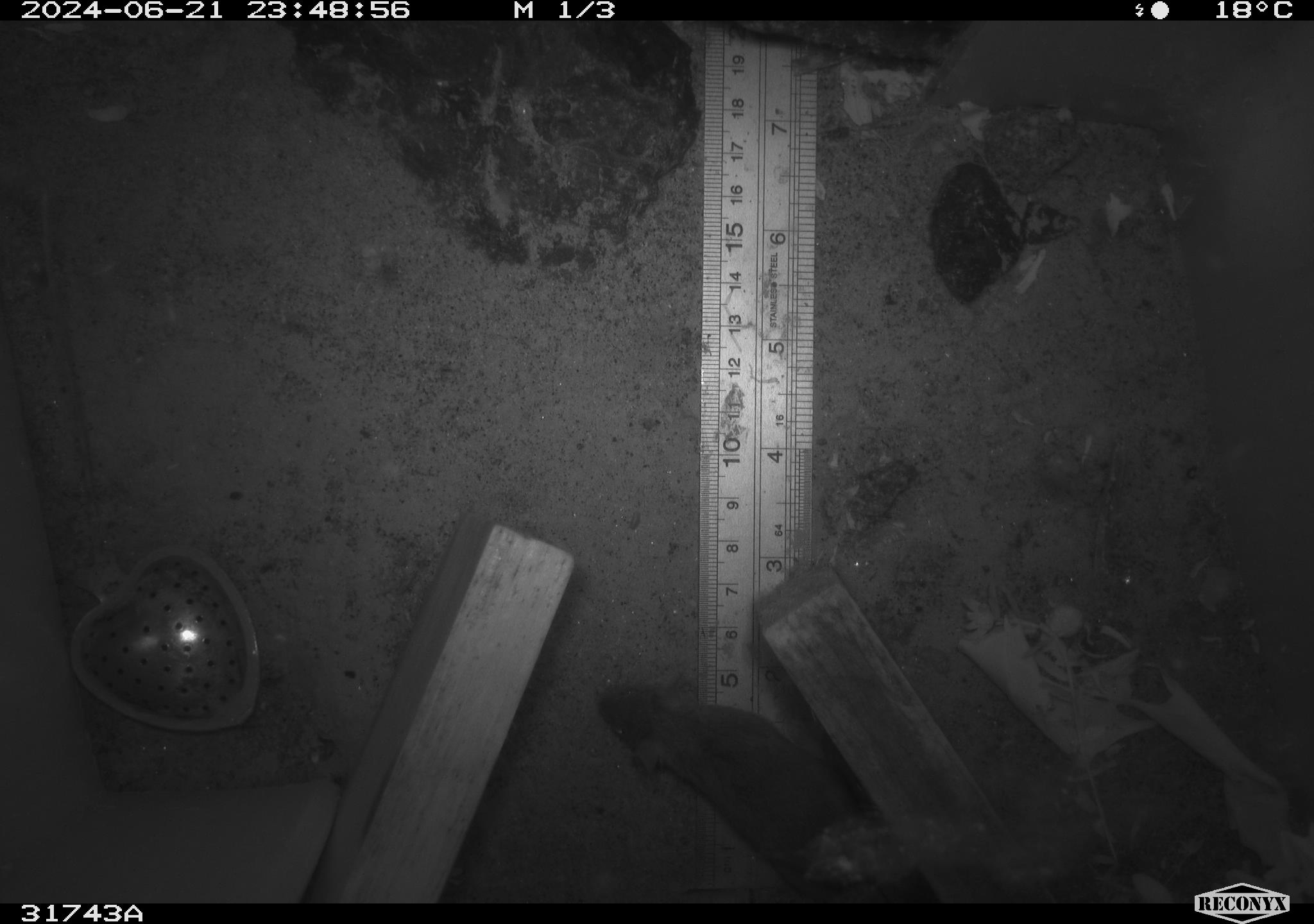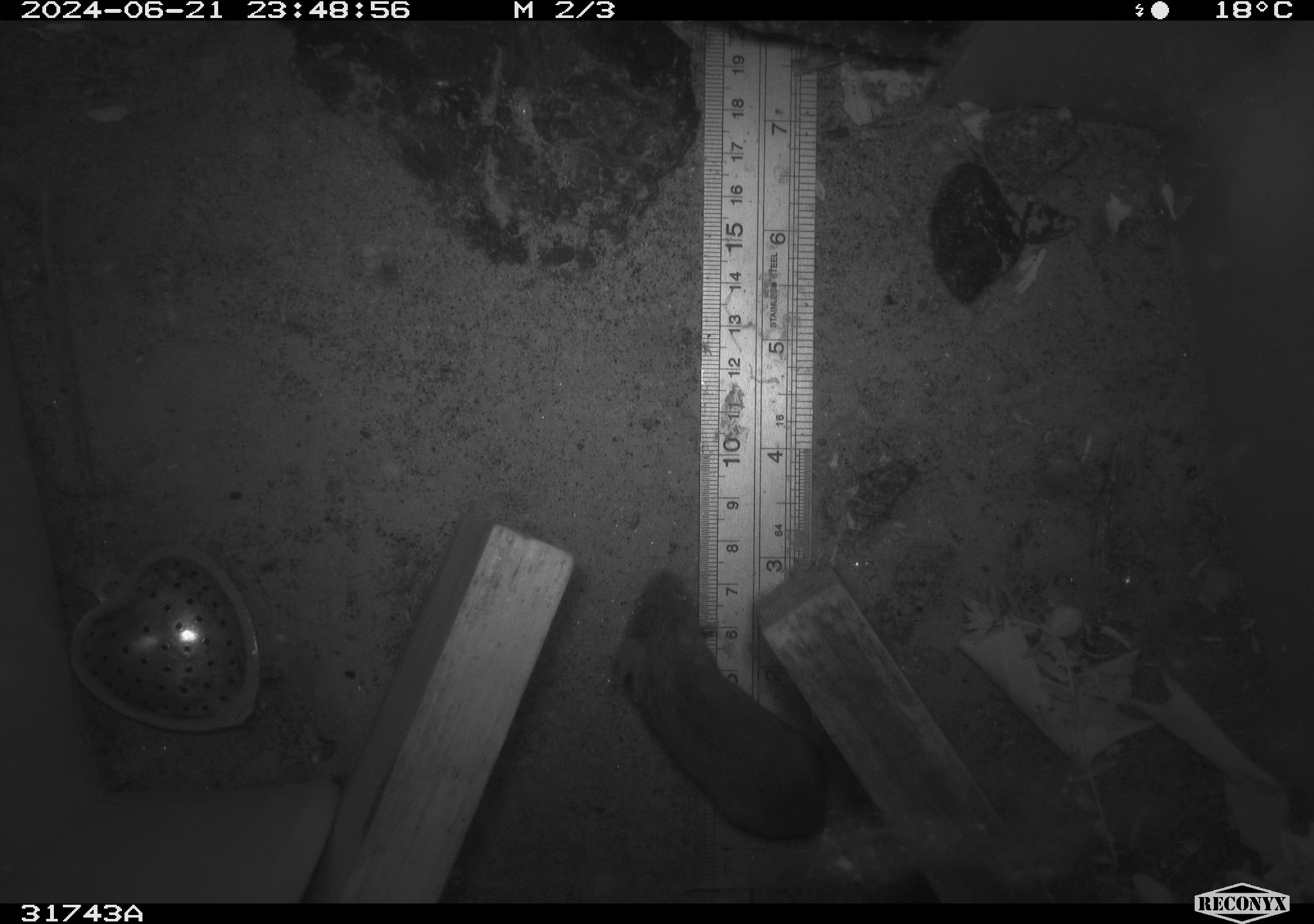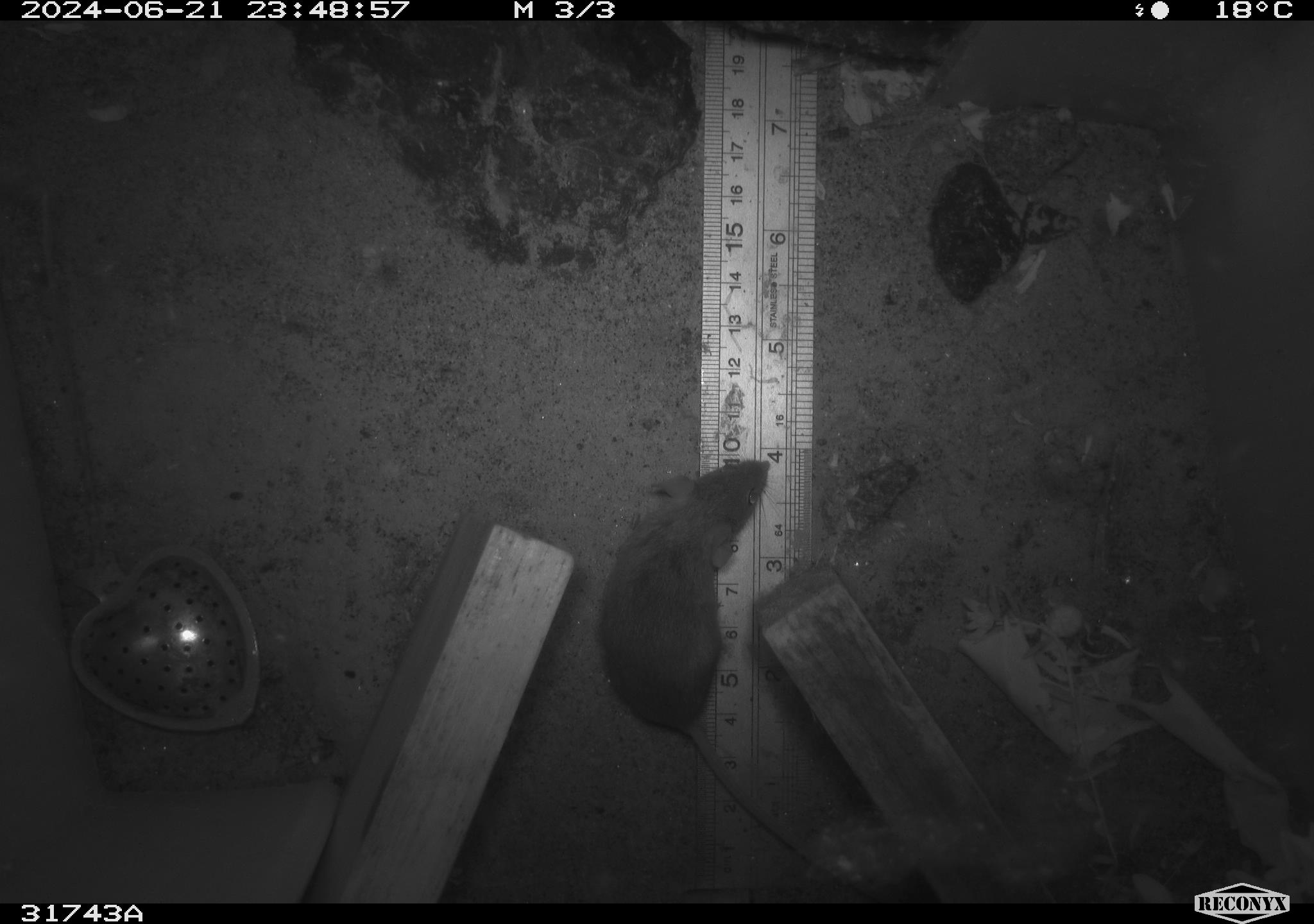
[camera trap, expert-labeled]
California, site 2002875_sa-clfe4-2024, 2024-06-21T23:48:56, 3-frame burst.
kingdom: Animalia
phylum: Chordata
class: Mammalia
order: Rodentia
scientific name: Rodentia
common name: mouse species